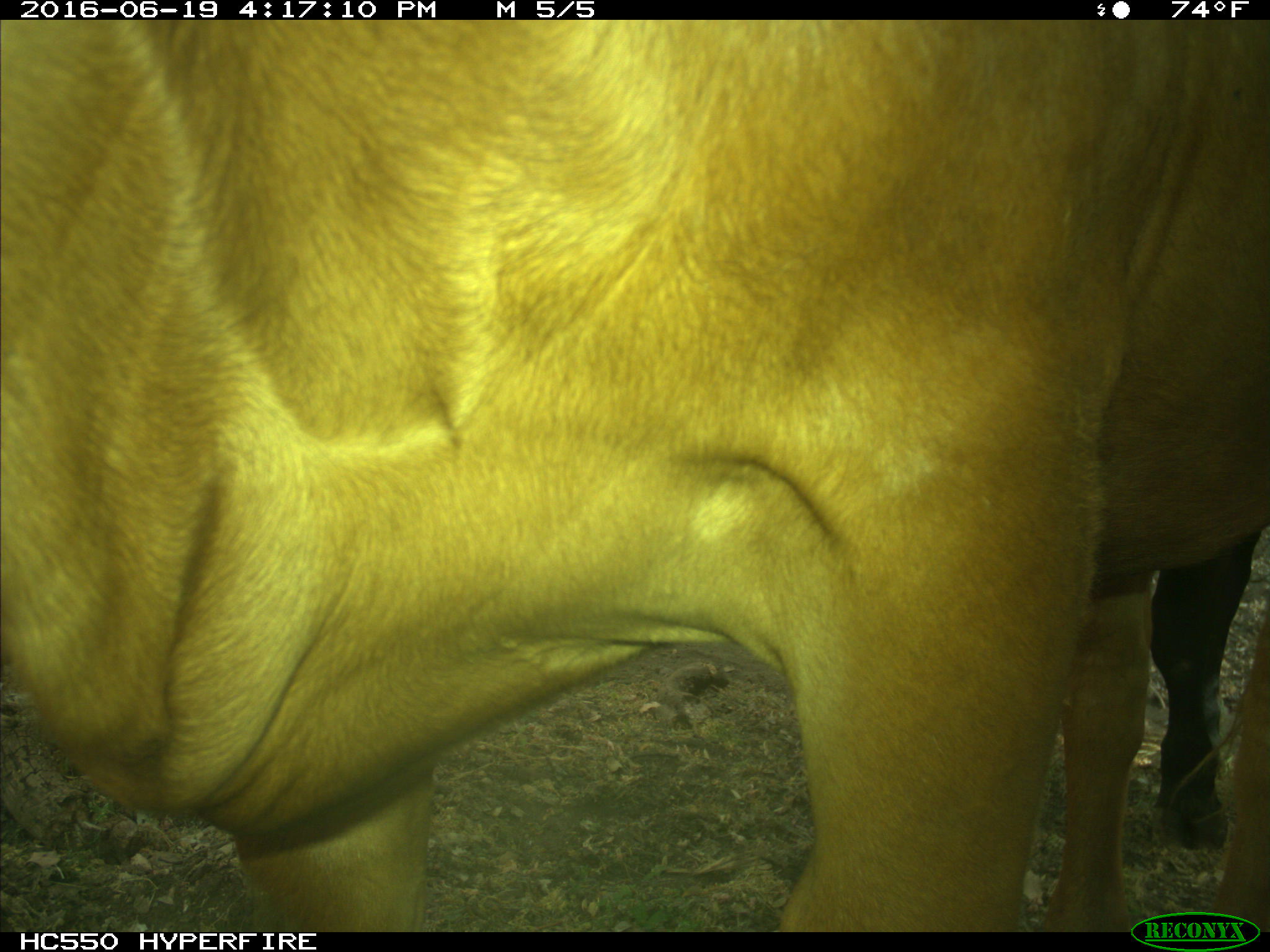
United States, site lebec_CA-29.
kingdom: Animalia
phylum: Chordata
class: Mammalia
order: Artiodactyla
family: Bovidae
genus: Bos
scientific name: Bos taurus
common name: domestic cow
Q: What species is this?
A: Bos taurus (domestic cow).